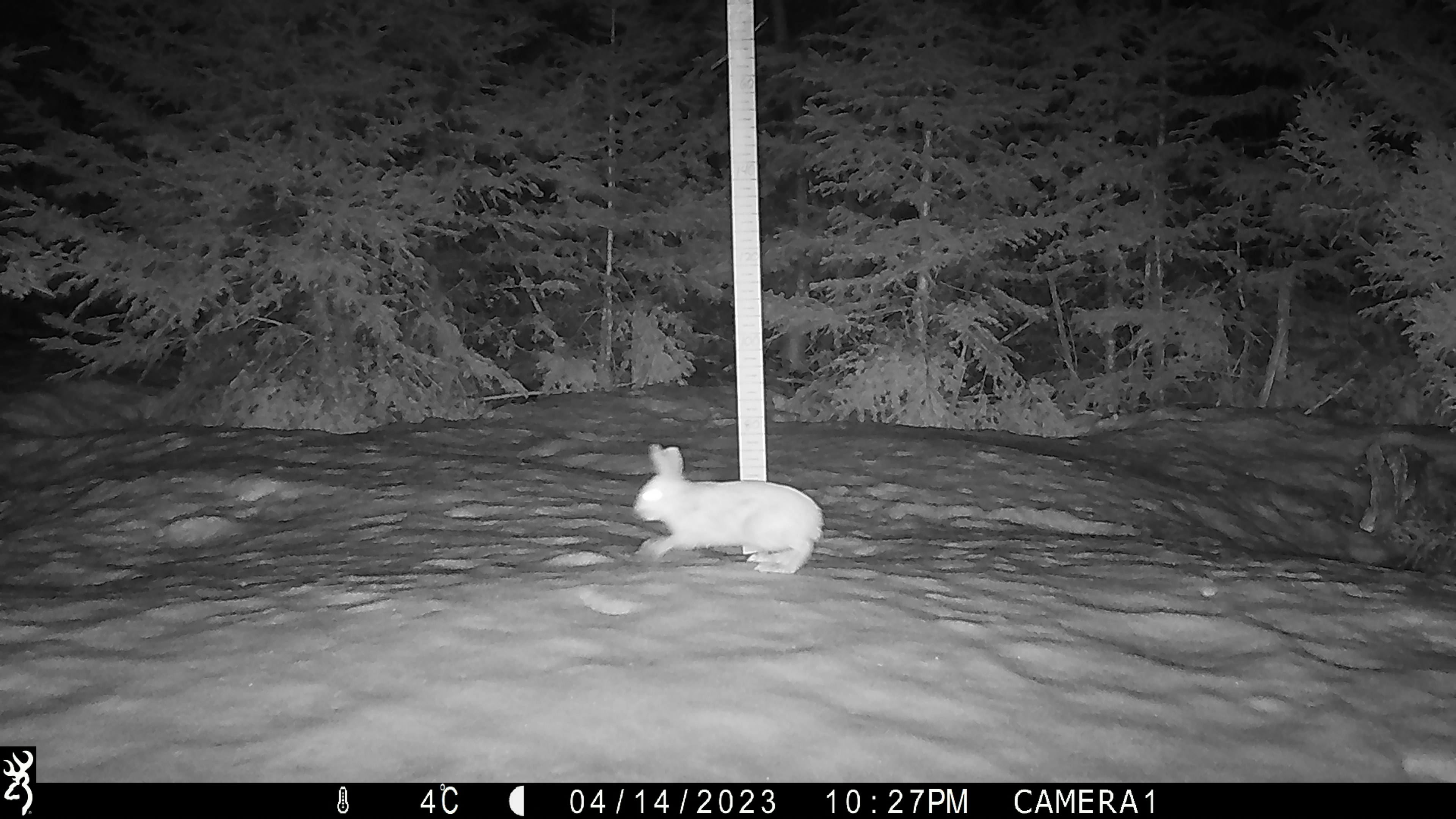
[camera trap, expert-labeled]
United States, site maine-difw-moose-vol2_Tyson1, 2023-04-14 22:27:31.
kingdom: Animalia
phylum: Chordata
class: Mammalia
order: Lagomorpha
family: Leporidae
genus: Lepus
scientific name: Lepus americanus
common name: snowshoe hare